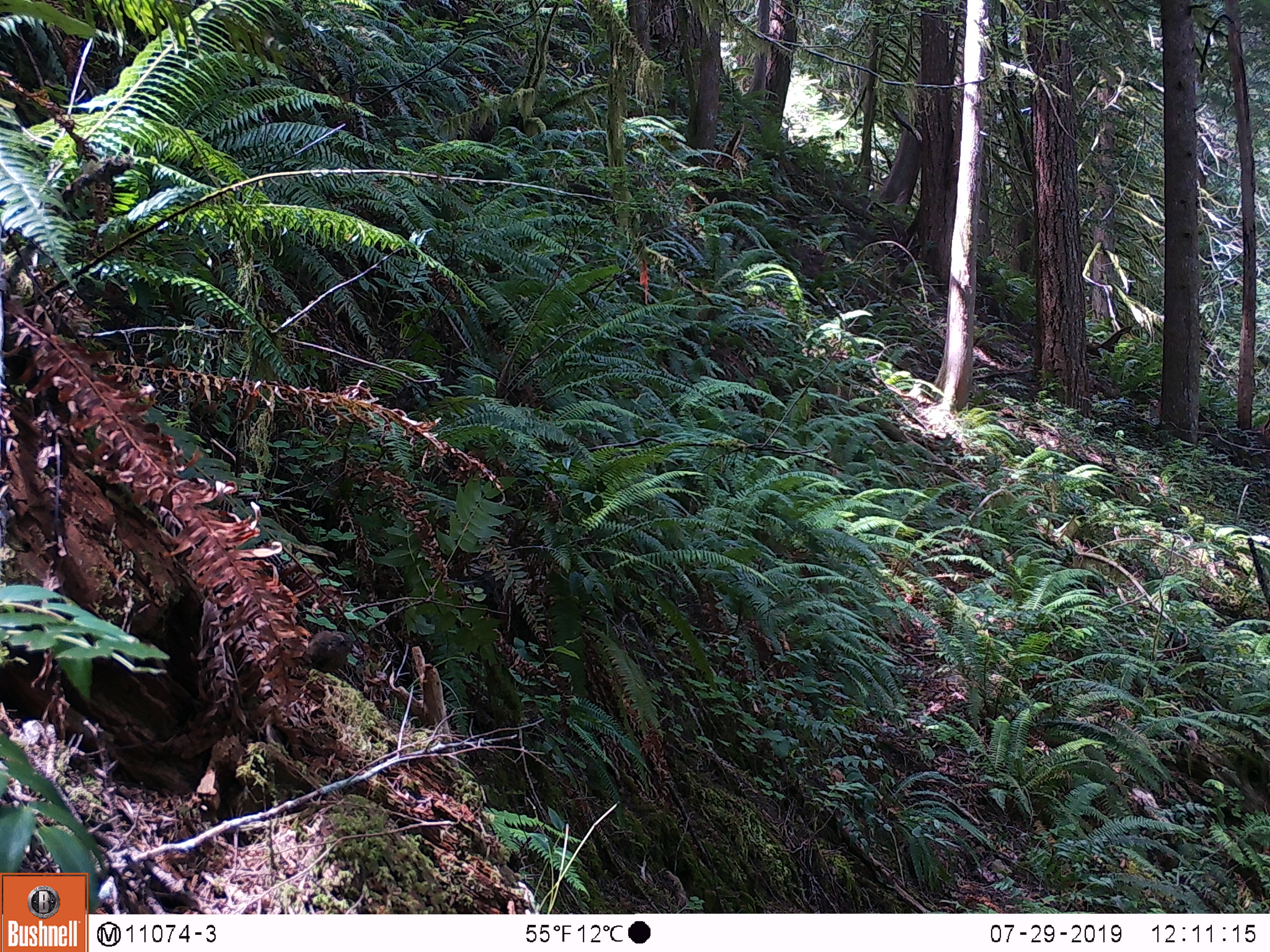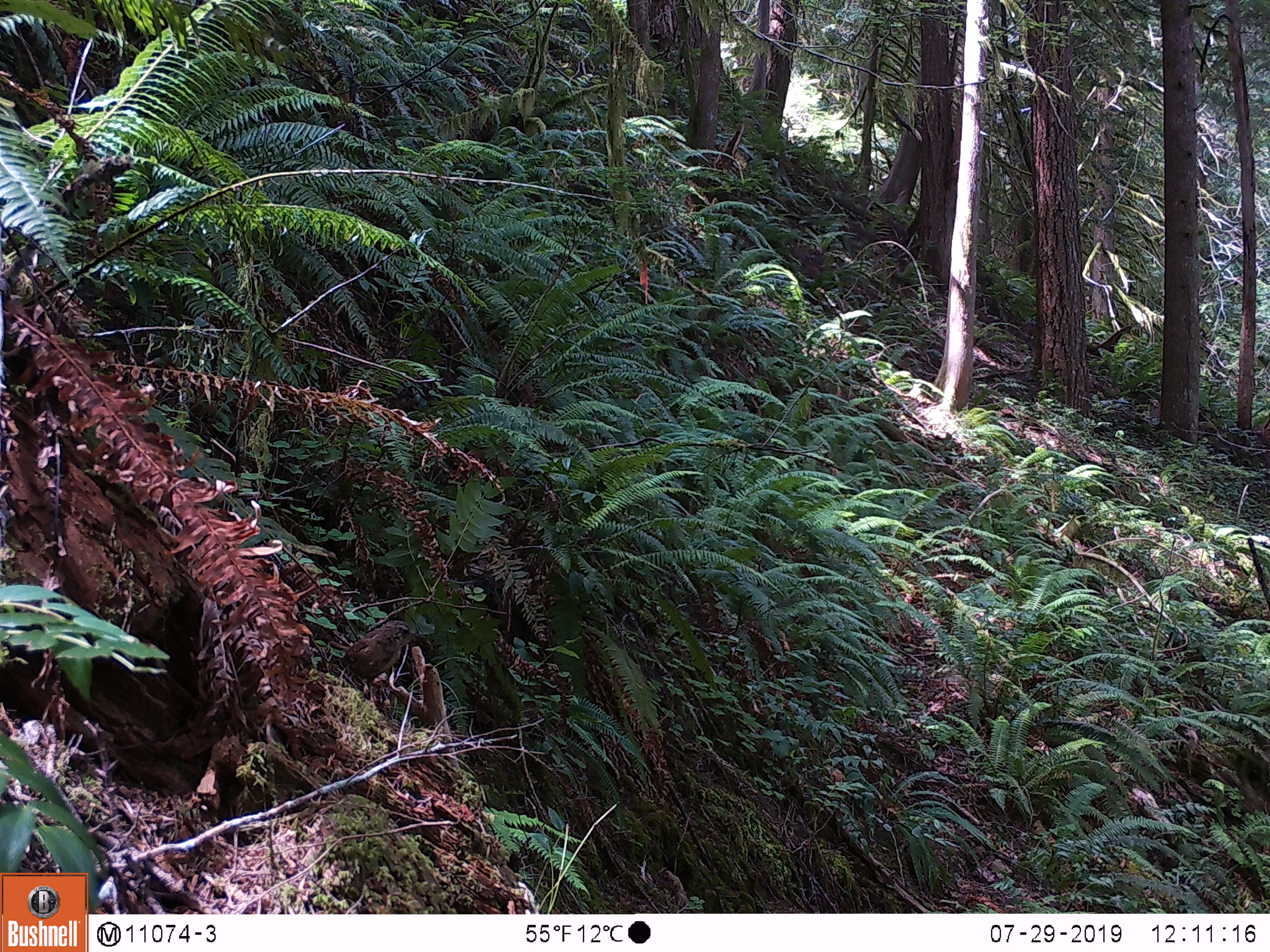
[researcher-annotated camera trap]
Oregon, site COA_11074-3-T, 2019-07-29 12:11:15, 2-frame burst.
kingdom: Animalia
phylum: Chordata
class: Aves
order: Passeriformes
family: Troglodytidae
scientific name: Troglodytidae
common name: wrens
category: troglodytidae family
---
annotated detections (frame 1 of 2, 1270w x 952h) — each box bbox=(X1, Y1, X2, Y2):
troglodytidae family: bbox=(292, 614, 383, 709)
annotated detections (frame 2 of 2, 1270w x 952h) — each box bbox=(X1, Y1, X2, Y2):
troglodytidae family: bbox=(336, 603, 430, 717)